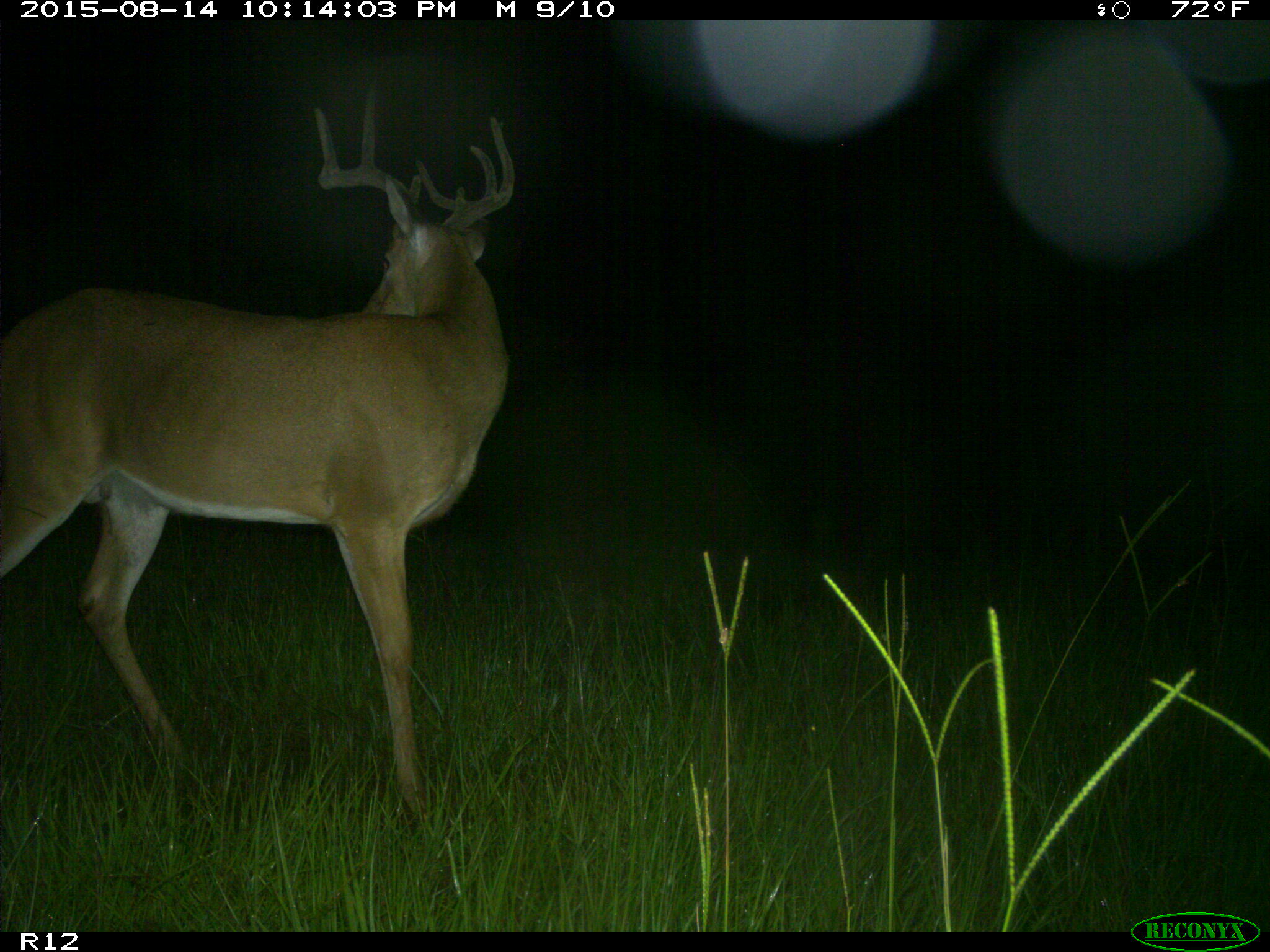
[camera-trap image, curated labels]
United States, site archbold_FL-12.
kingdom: Animalia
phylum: Chordata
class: Mammalia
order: Artiodactyla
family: Cervidae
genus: Odocoileus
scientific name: Odocoileus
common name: deer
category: unidentified deer